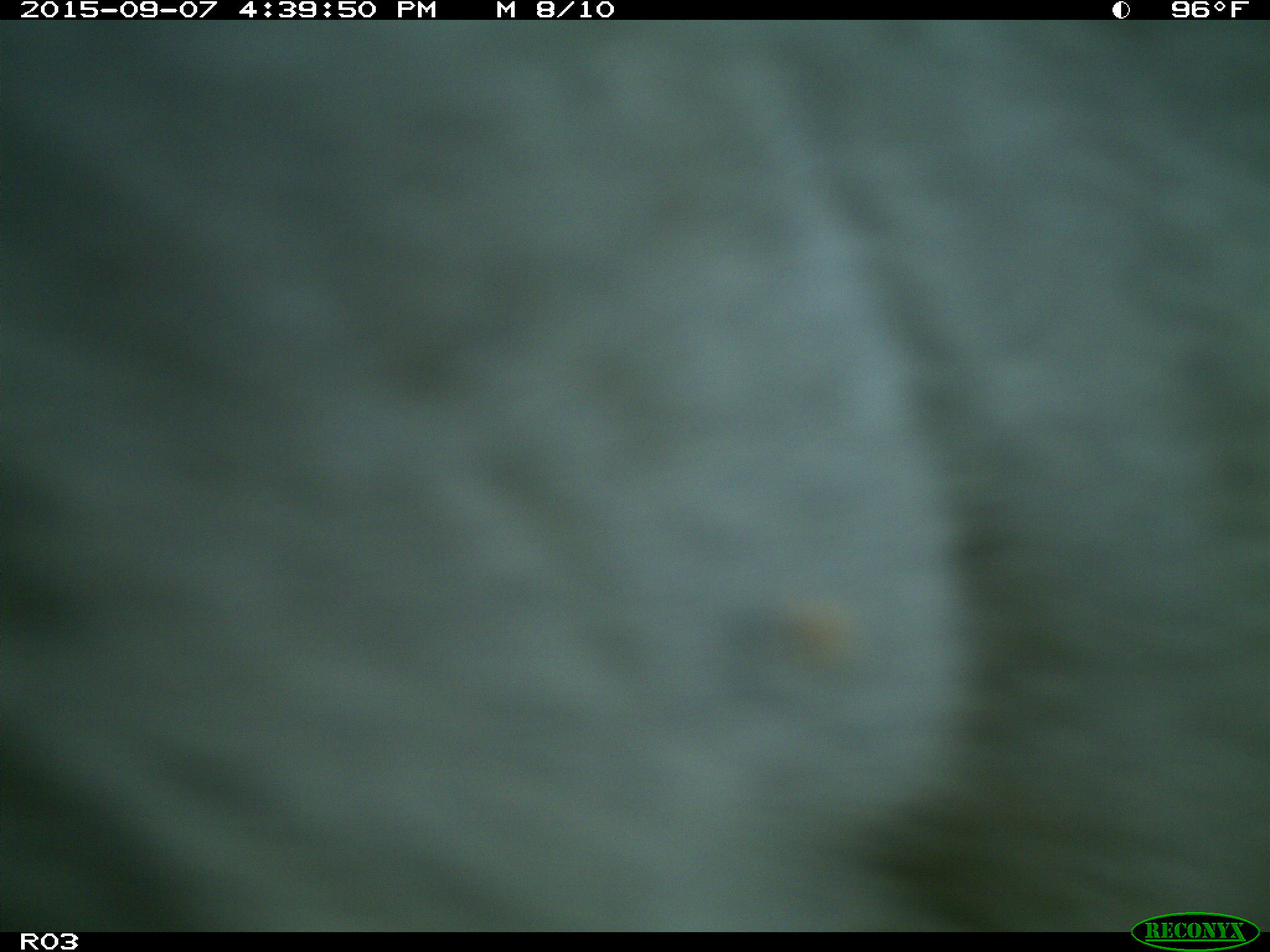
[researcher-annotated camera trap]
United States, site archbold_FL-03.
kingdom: Animalia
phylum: Chordata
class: Mammalia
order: Artiodactyla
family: Bovidae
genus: Bos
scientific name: Bos taurus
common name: domestic cow